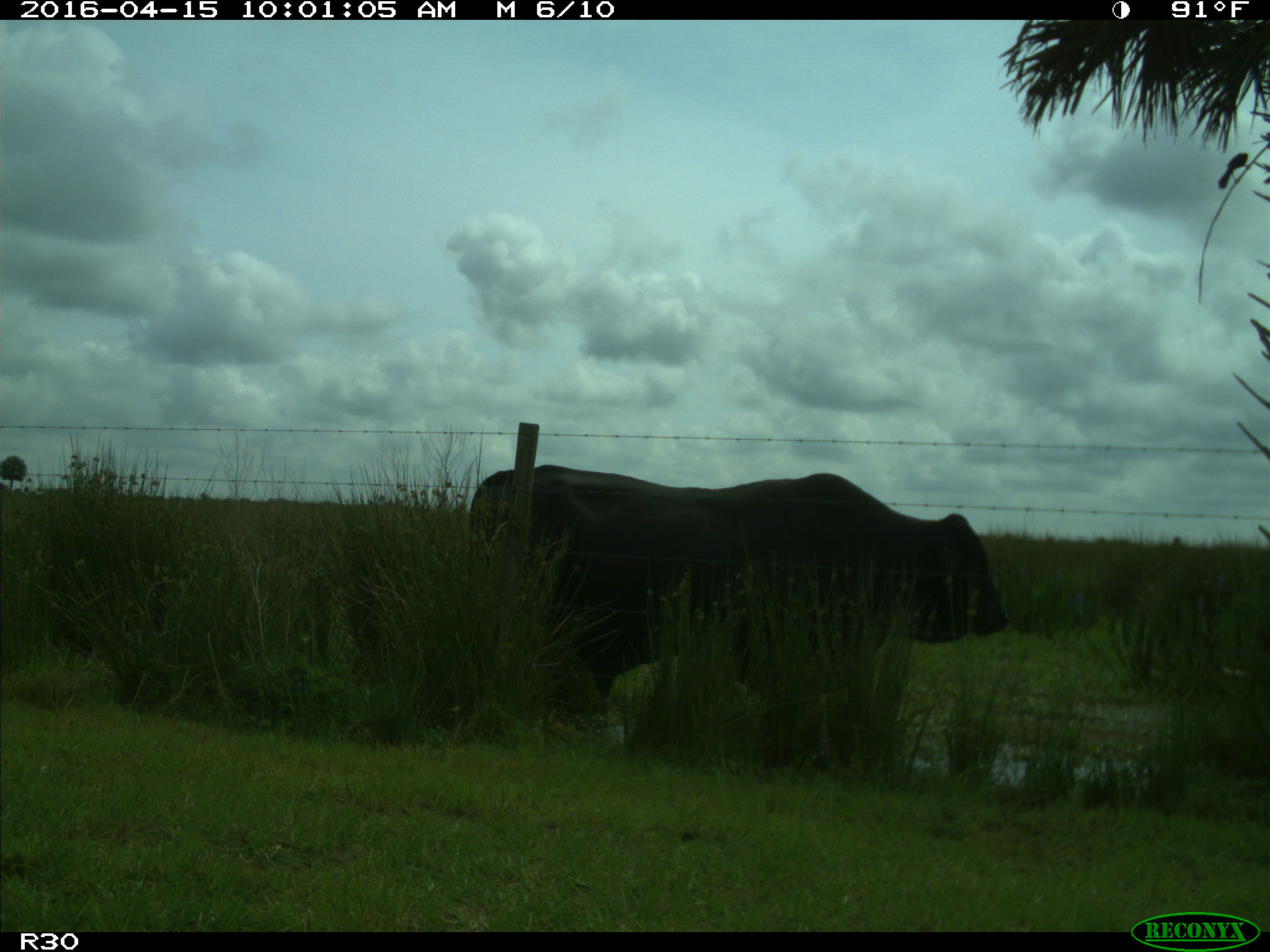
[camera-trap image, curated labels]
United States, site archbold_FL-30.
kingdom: Animalia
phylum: Chordata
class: Mammalia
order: Artiodactyla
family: Bovidae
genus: Bos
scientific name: Bos taurus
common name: domestic cow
Bos taurus (domestic cow).